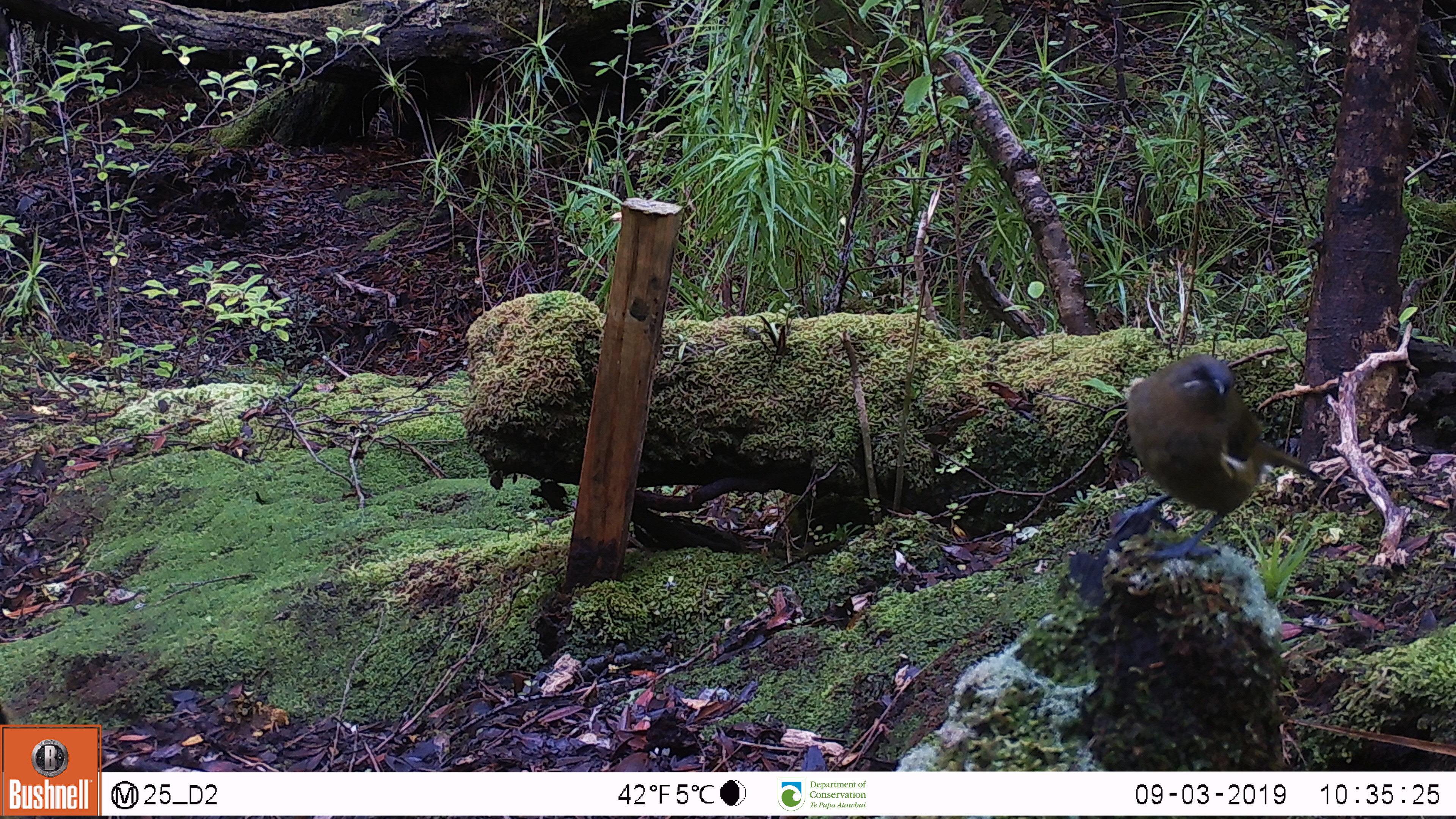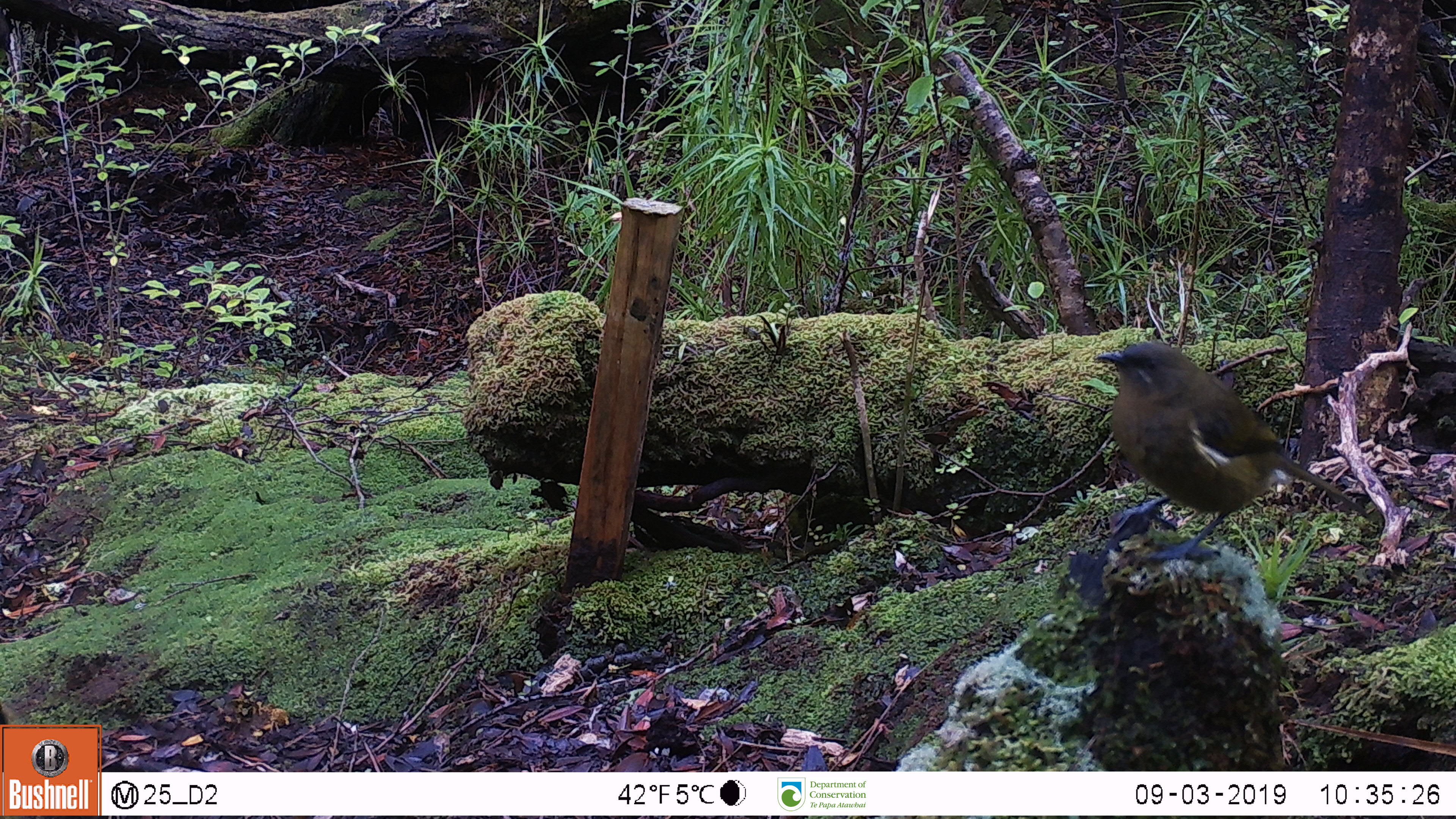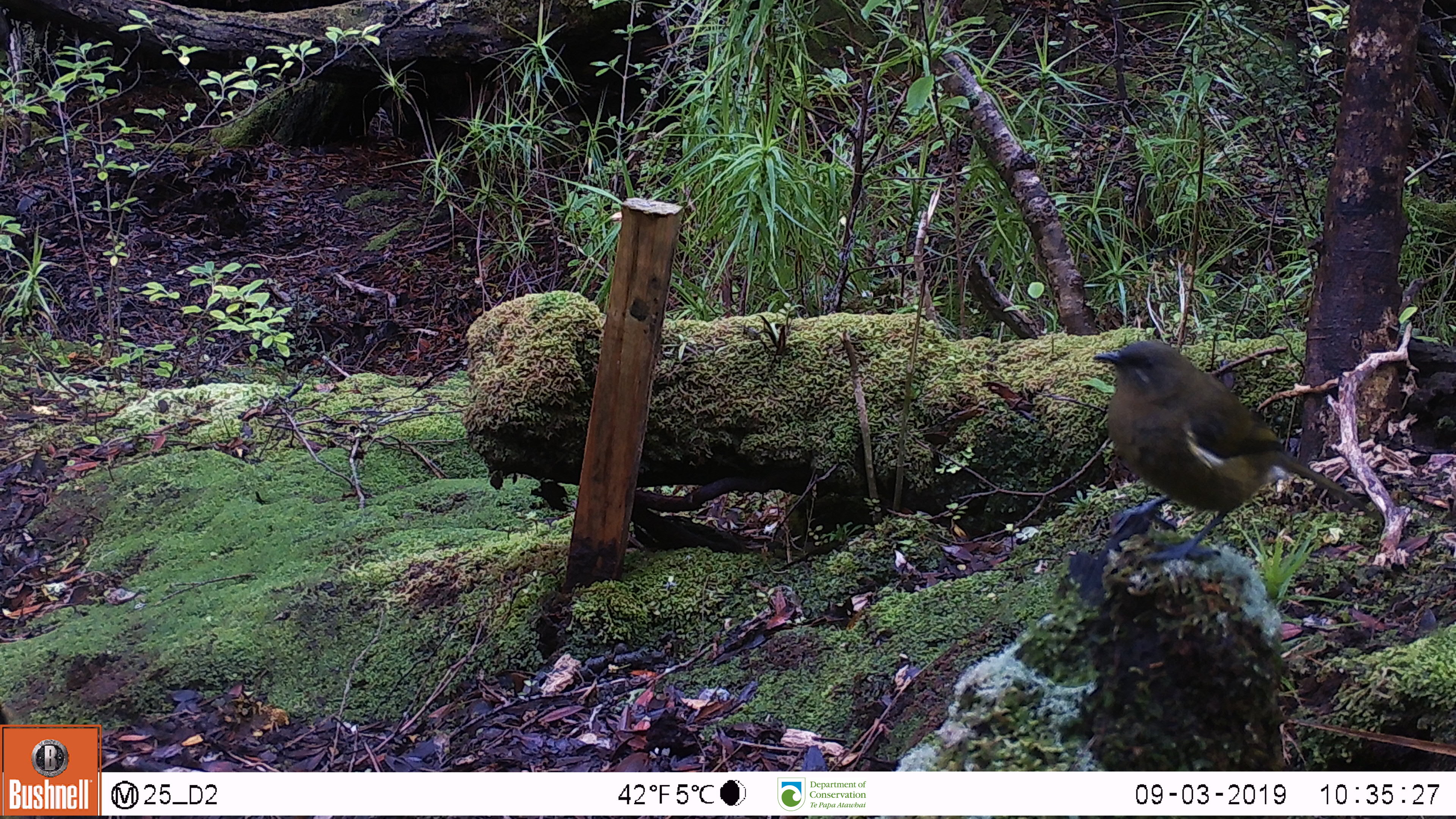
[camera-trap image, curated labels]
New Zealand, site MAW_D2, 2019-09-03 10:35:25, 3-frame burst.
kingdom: Animalia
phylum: Chordata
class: Aves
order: Passeriformes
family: Meliphagidae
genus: Anthornis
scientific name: Anthornis melanura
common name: new zealand bellbird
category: bellbird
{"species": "bellbird (new zealand bellbird) (Anthornis melanura)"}